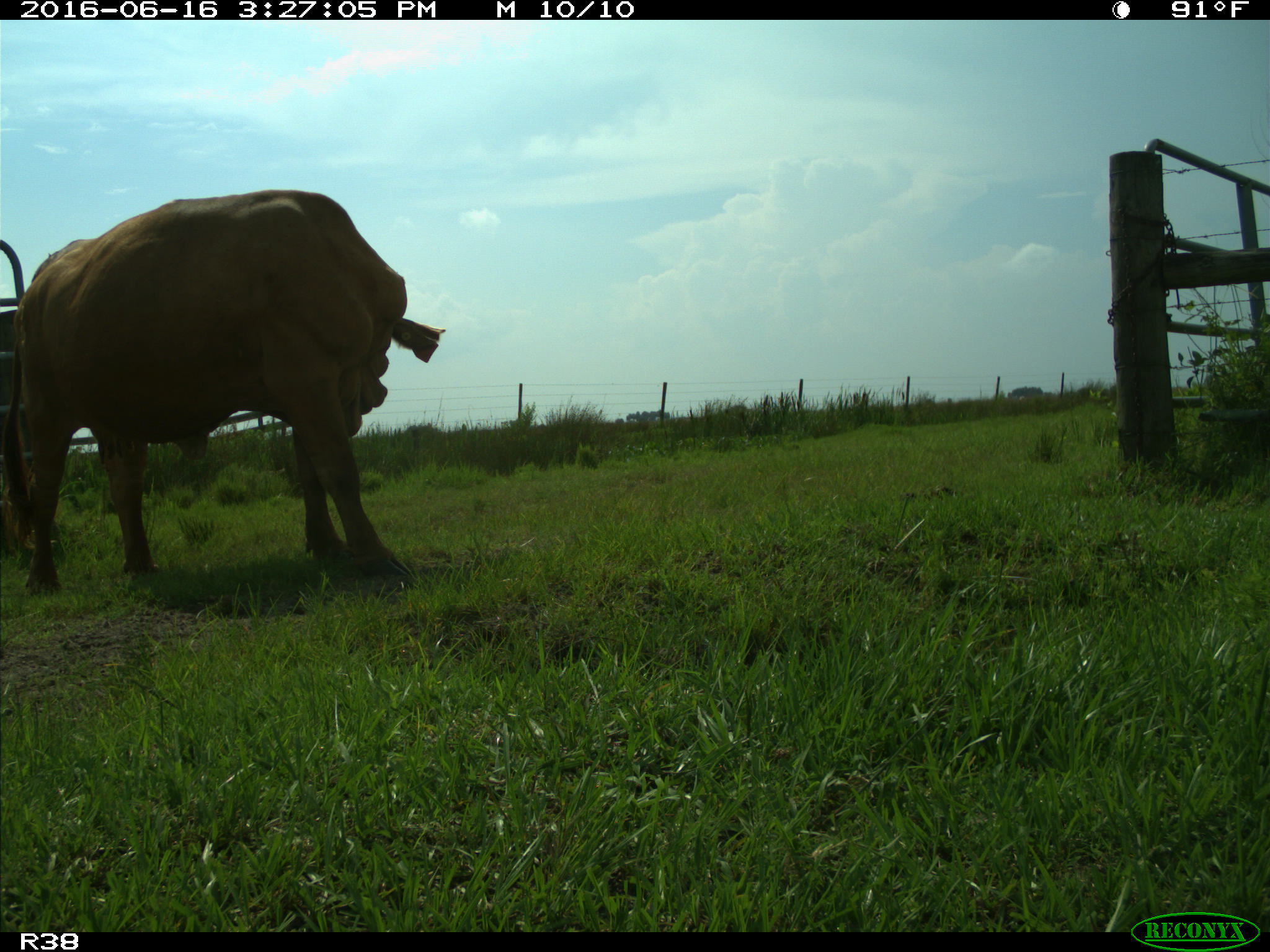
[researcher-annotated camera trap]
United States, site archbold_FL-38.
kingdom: Animalia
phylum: Chordata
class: Mammalia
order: Artiodactyla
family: Bovidae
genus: Bos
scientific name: Bos taurus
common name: domestic cow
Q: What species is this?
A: Bos taurus (domestic cow).